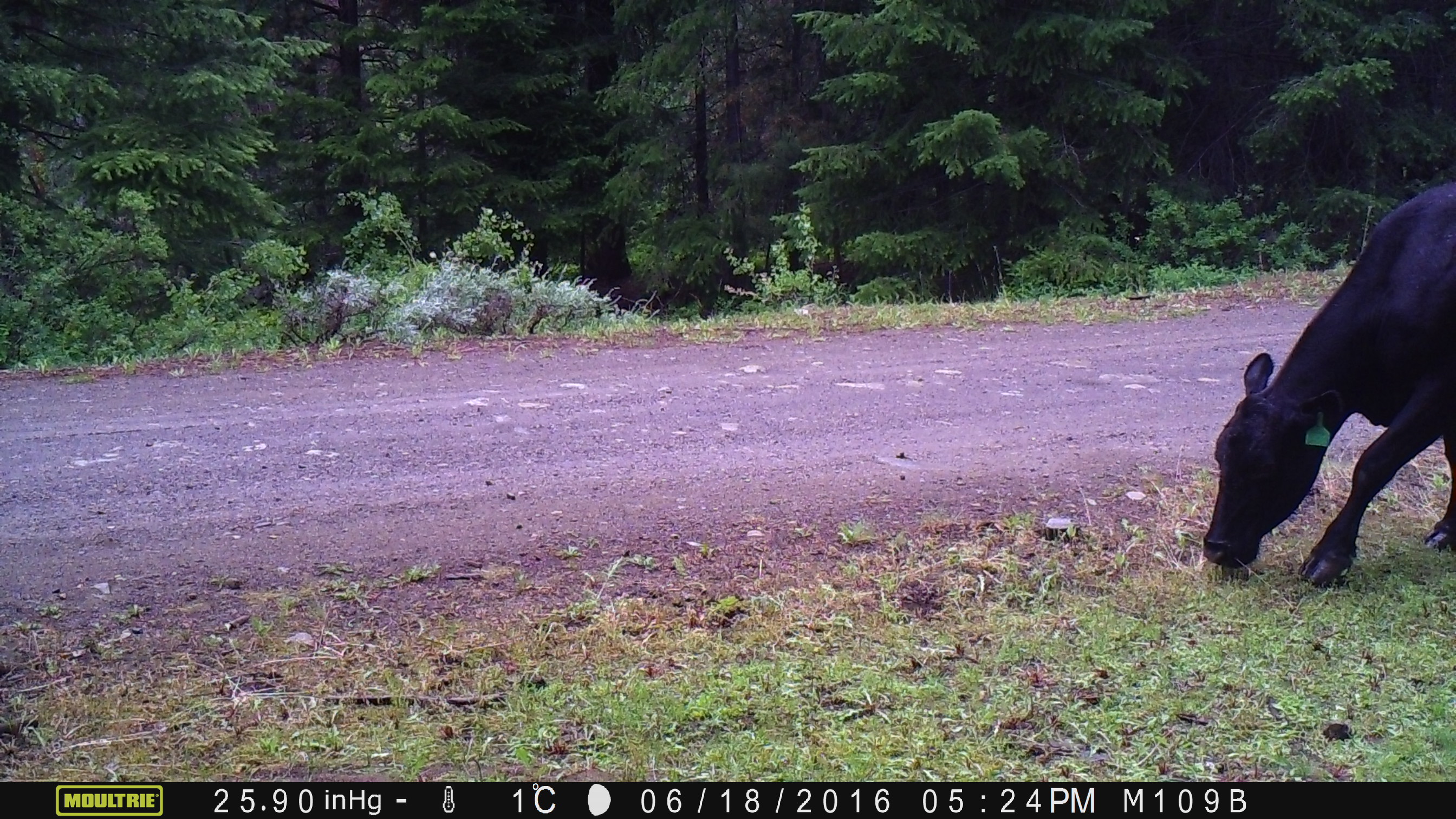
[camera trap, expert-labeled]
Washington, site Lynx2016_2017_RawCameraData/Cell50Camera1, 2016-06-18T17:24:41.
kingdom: Animalia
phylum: Chordata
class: Mammalia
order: Artiodactyla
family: Bovidae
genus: Bos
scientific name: Bos taurus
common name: domestic cattle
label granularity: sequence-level